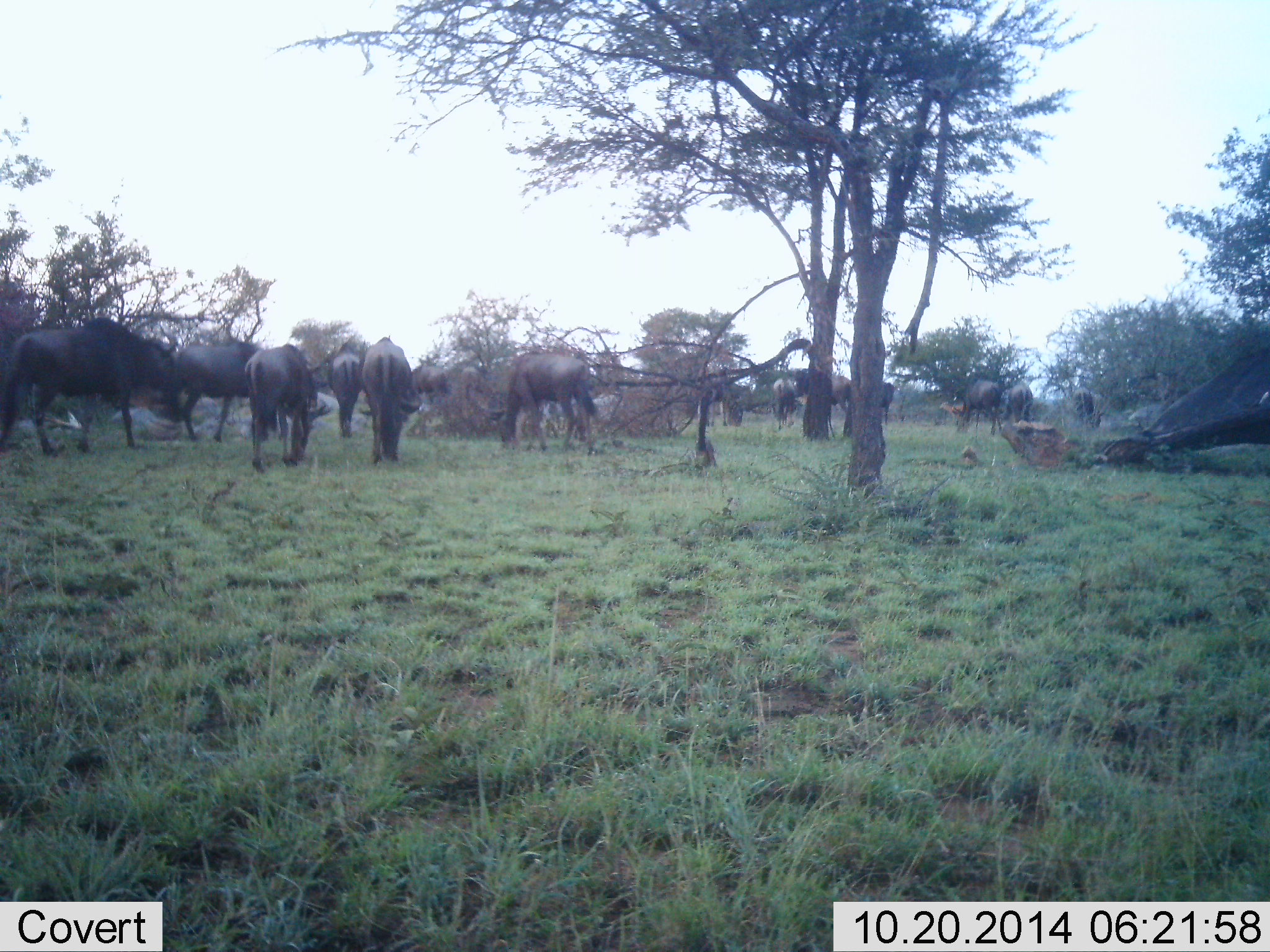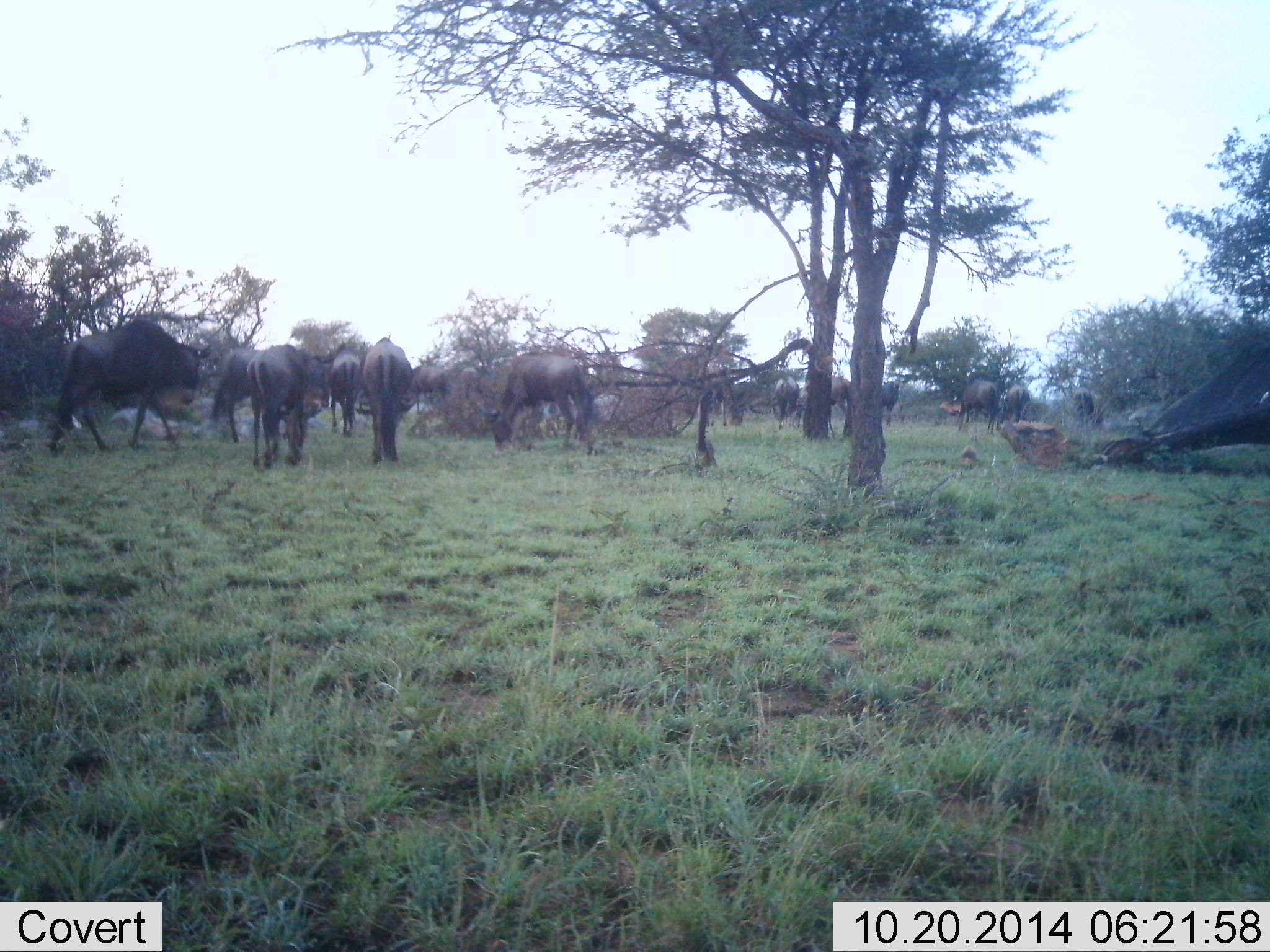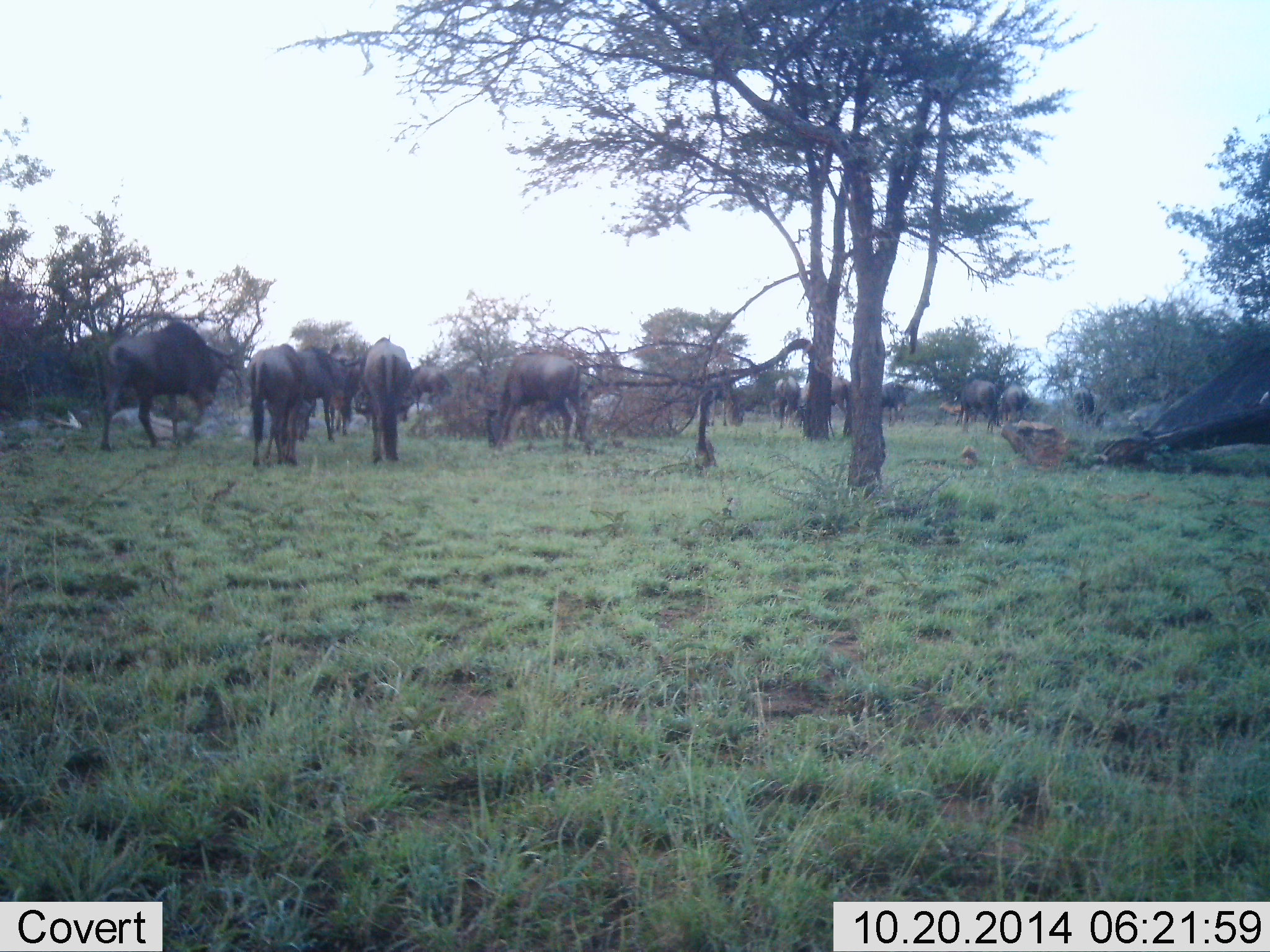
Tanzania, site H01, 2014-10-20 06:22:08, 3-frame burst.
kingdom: Animalia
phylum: Chordata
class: Mammalia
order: Artiodactyla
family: Bovidae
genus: Connochaetes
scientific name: Connochaetes taurinus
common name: blue wildebeest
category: wildebeest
Wildebeest (blue wildebeest) (Connochaetes taurinus), count 11-50. Behavior (volunteer vote fractions): standing 30%, resting 0%, moving 40%, interacting 0%. Young present (vote fraction): 0%. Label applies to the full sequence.